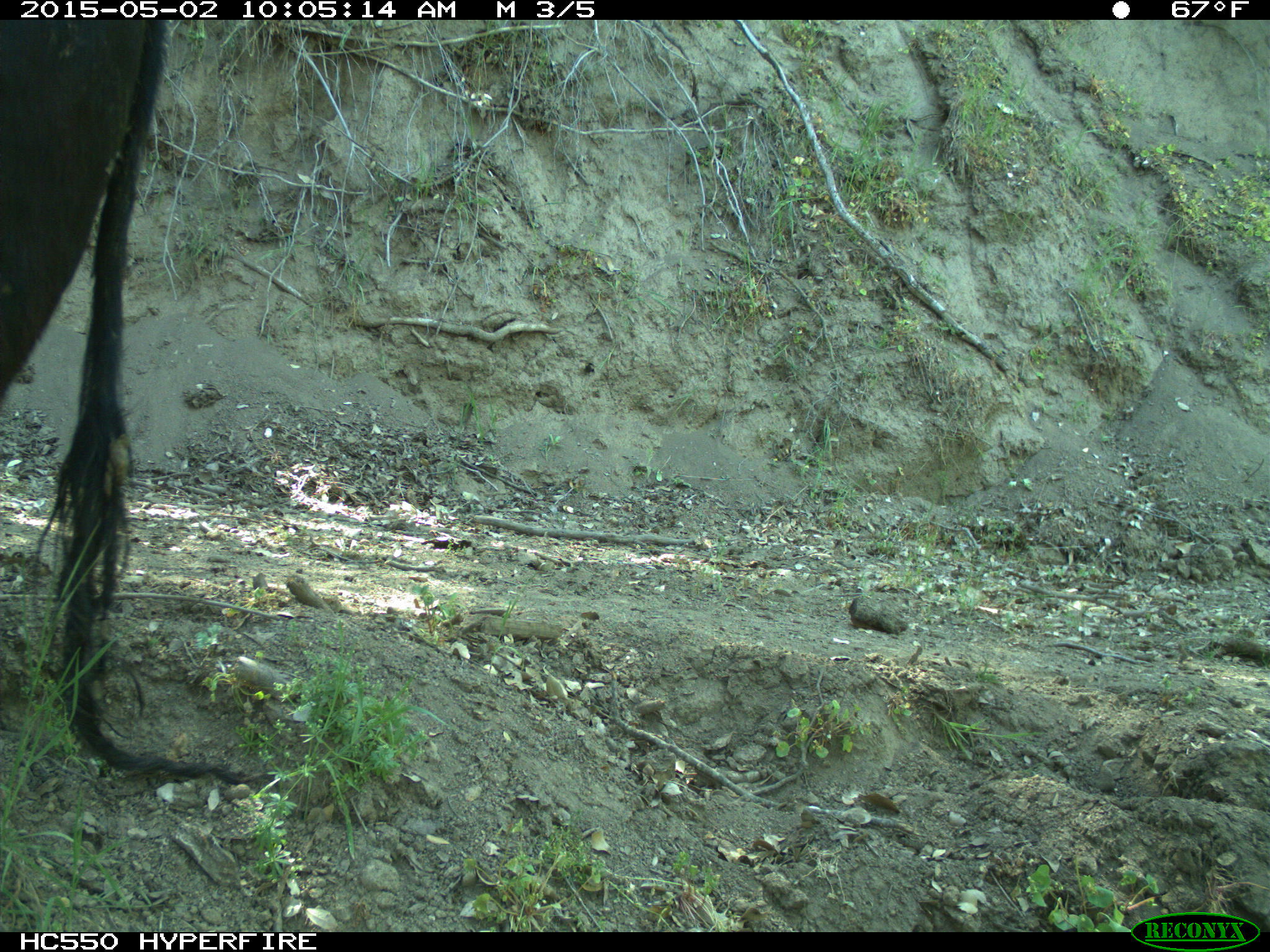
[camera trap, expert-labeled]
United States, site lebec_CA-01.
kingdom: Animalia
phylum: Chordata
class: Mammalia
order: Artiodactyla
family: Bovidae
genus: Bos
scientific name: Bos taurus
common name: domestic cow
Bos taurus (domestic cow).